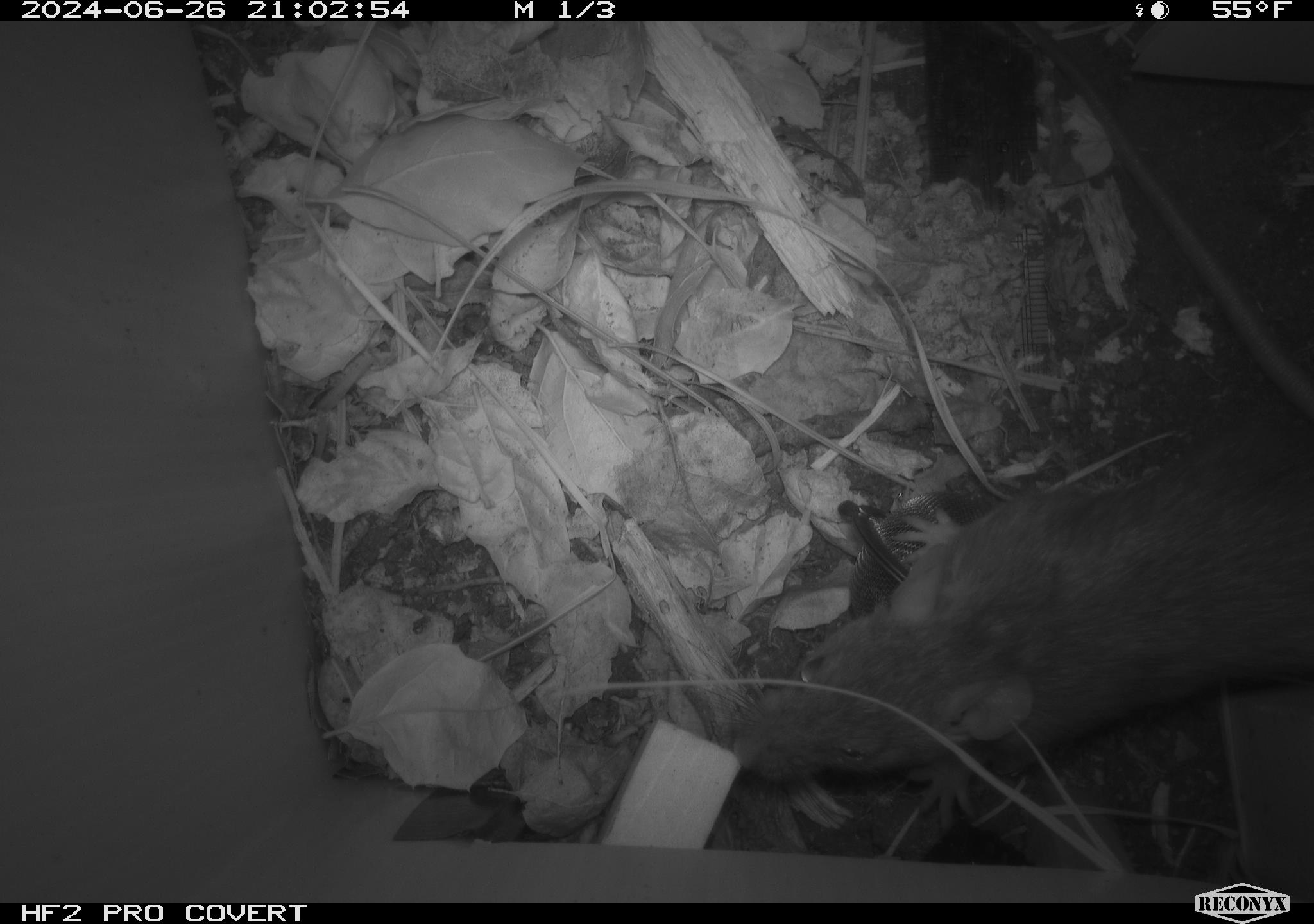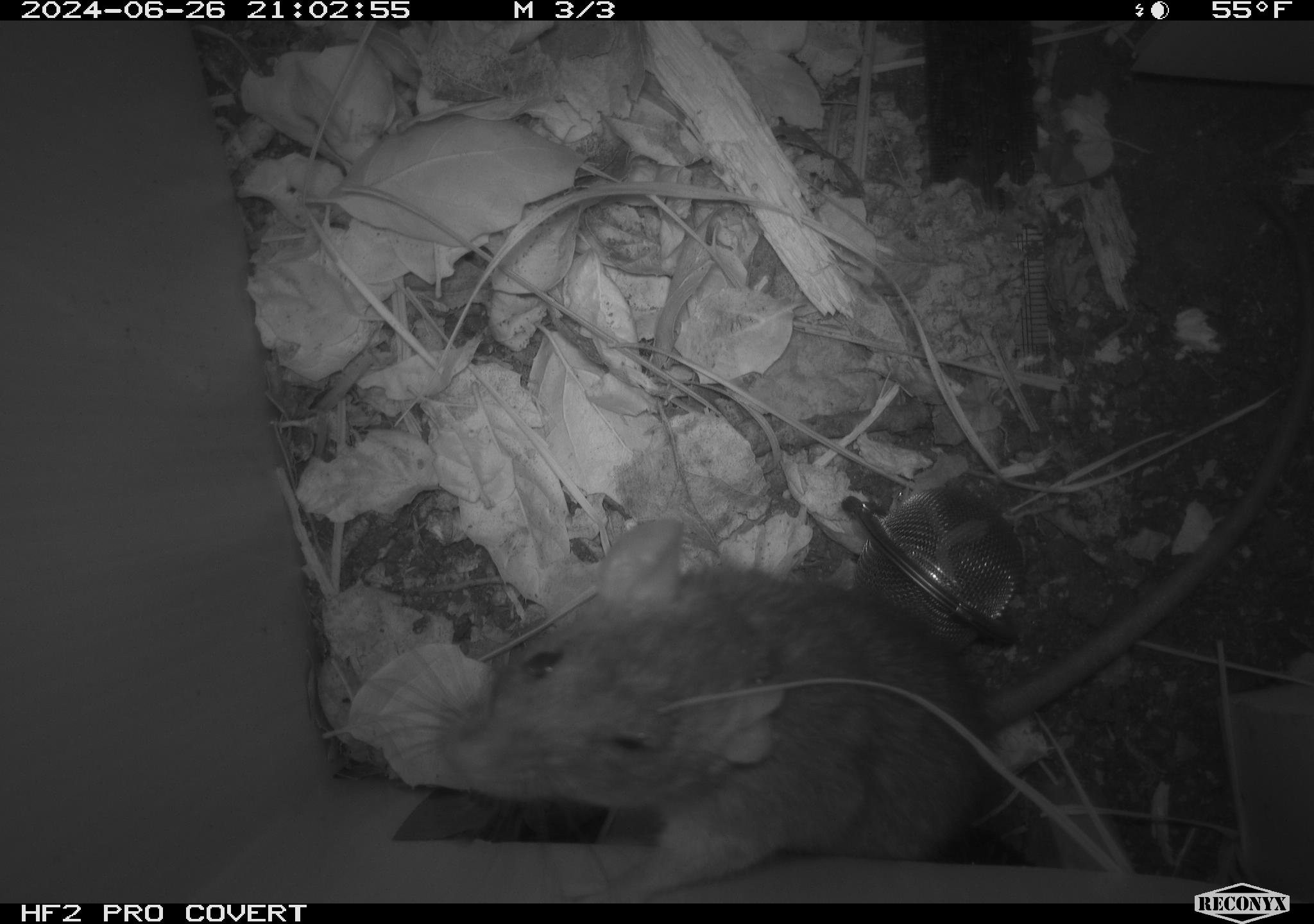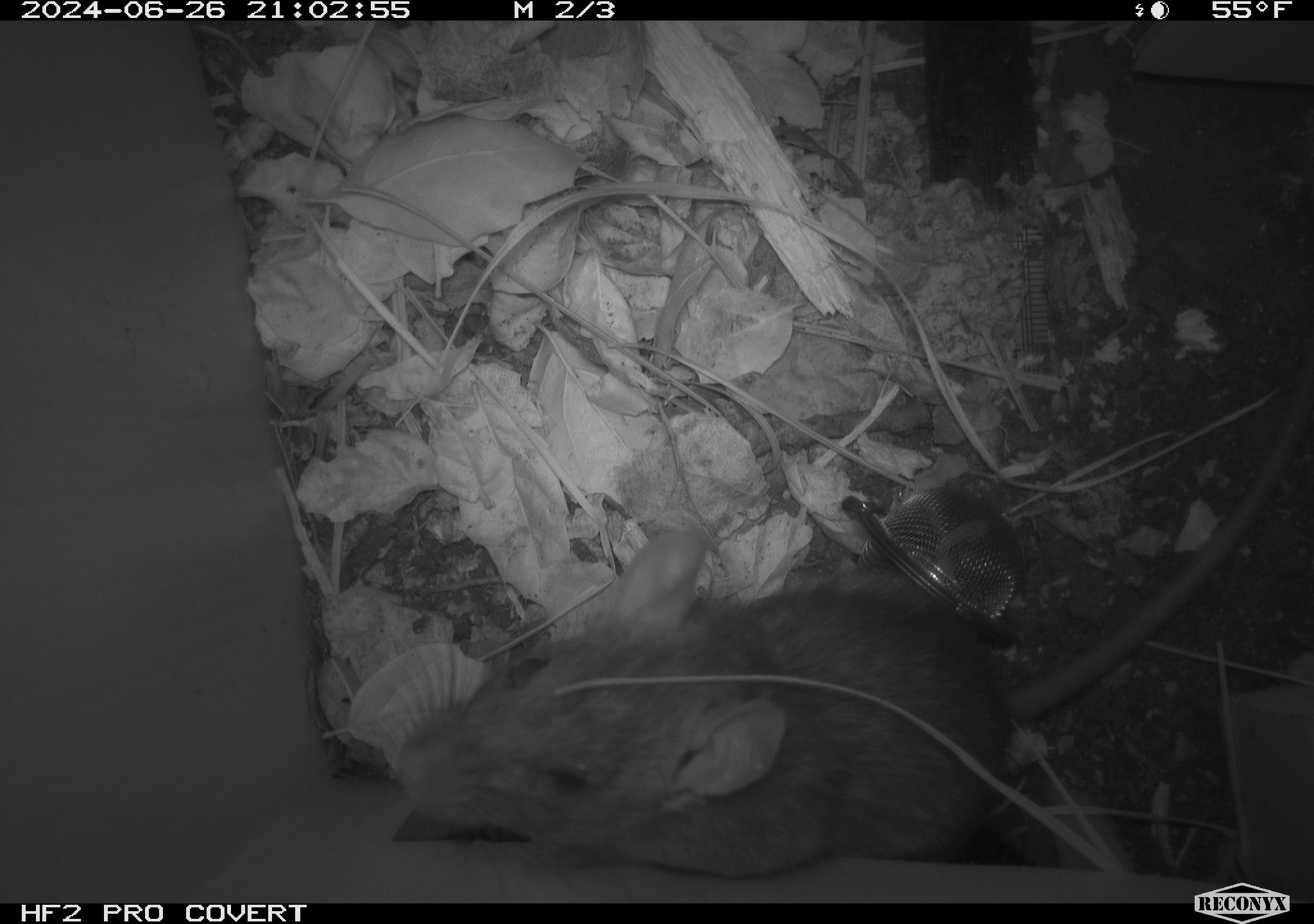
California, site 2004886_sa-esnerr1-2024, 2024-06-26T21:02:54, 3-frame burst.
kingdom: Animalia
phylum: Chordata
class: Mammalia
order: Rodentia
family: Muridae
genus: Rattus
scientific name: Rattus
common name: rat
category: rattus species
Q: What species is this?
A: Rattus species (rat) (Rattus).